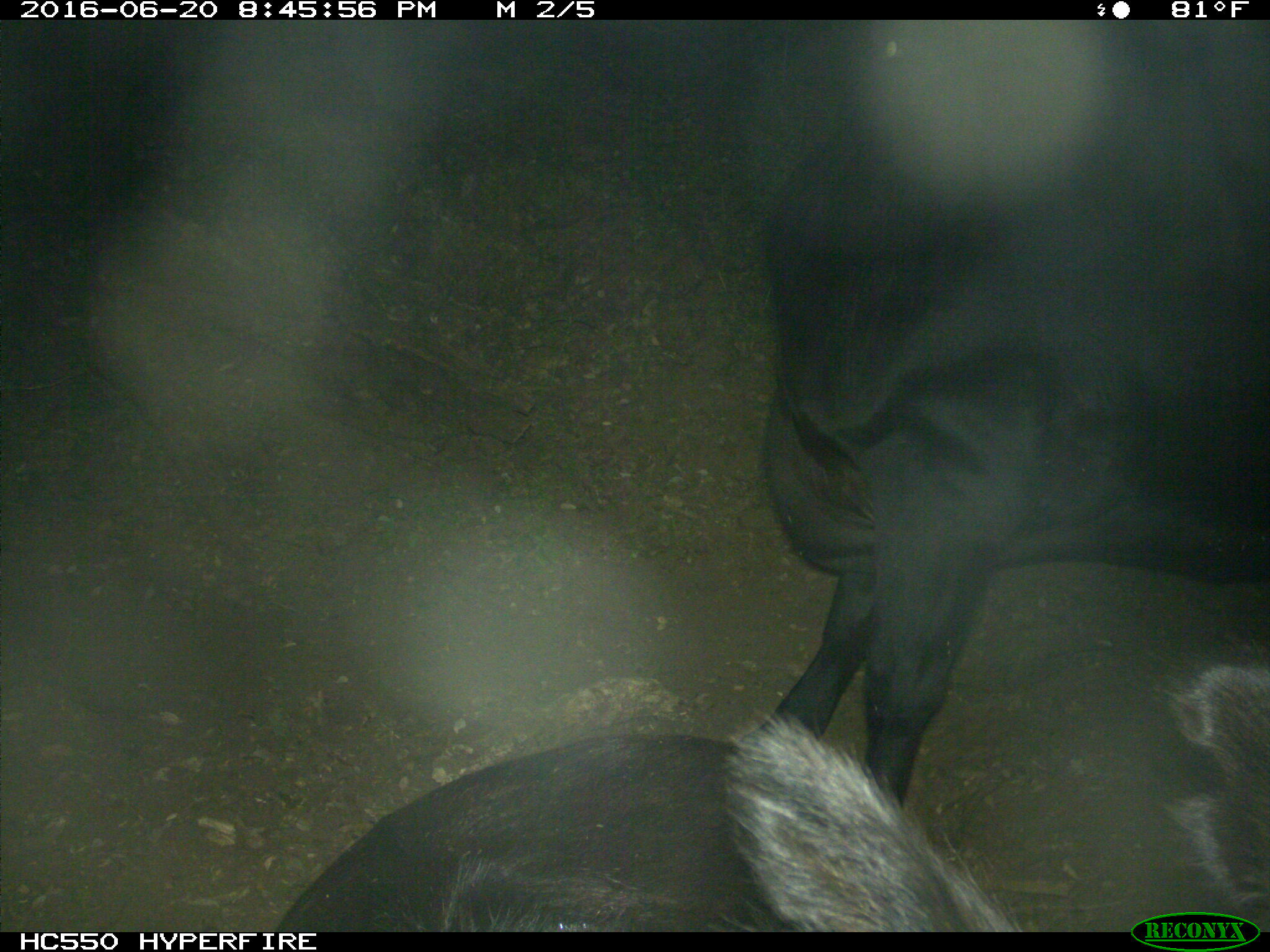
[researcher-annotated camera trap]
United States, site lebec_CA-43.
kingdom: Animalia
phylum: Chordata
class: Mammalia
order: Artiodactyla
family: Bovidae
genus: Bos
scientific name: Bos taurus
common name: domestic cow